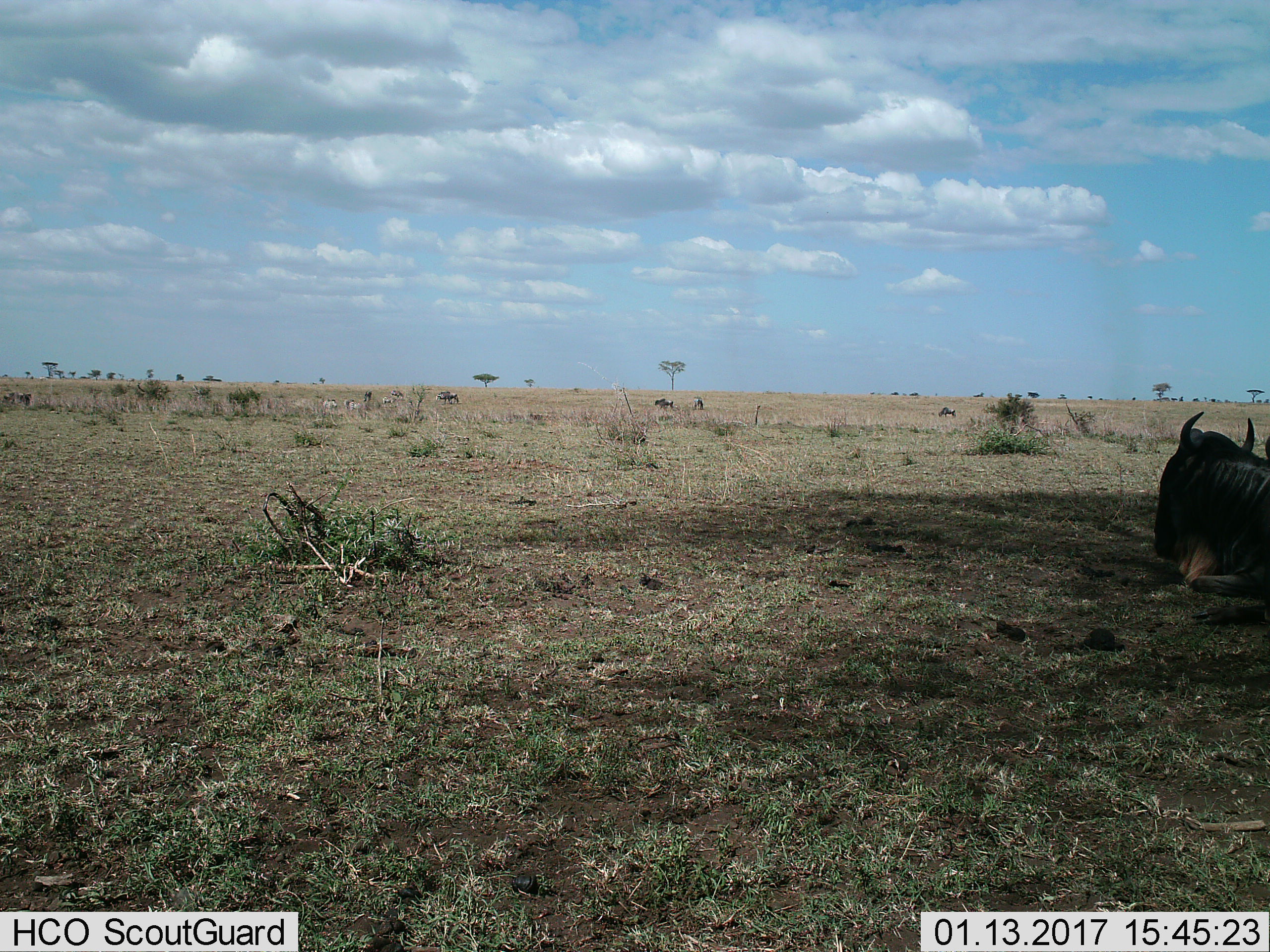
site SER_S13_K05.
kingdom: Animalia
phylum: Chordata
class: Mammalia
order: Artiodactyla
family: Bovidae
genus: Connochaetes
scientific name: Connochaetes taurinus taurinus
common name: blue wildebeest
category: wildebeestblue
Wildebeestblue (blue wildebeest) (Connochaetes taurinus taurinus), count 5. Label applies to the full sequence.